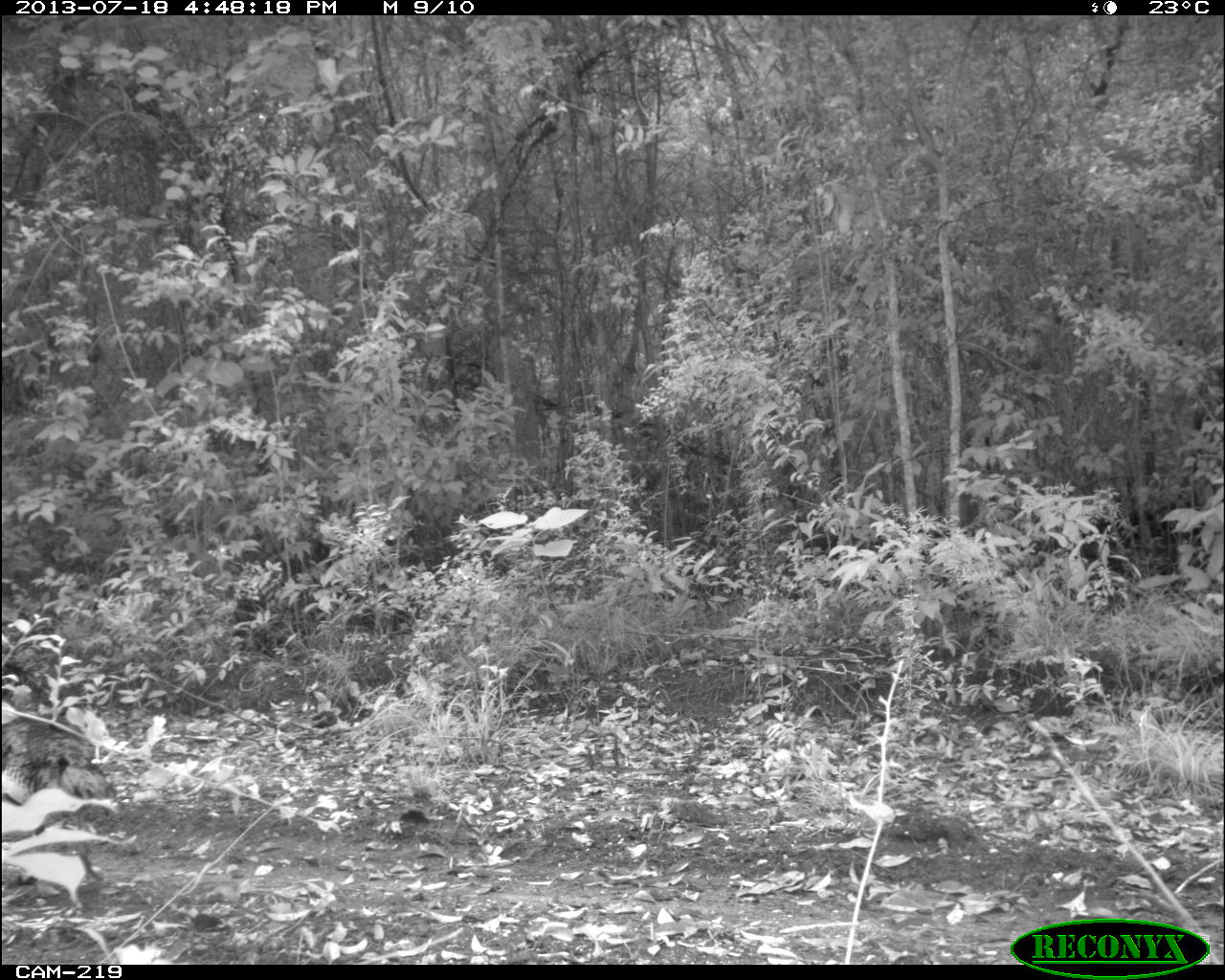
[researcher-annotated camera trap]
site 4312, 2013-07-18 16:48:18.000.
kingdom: Animalia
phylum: Chordata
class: Aves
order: Galliformes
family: Phasianidae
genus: Meleagris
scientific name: Meleagris ocellata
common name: ocellated turkey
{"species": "Meleagris ocellata (ocellated turkey)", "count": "2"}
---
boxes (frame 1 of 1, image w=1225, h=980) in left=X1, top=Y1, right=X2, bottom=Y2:
meleagris ocellata: left=0, top=658, right=121, bottom=884